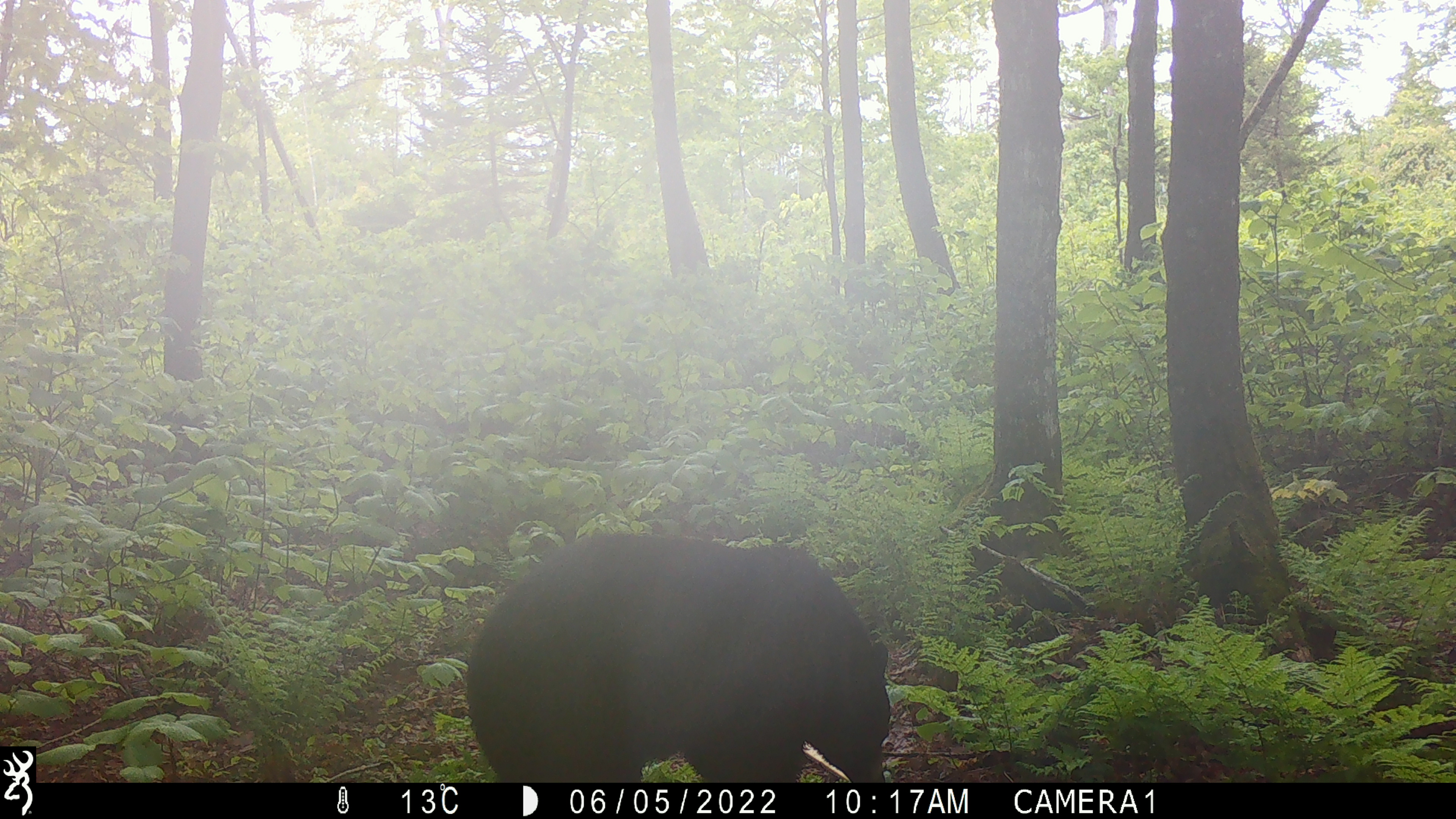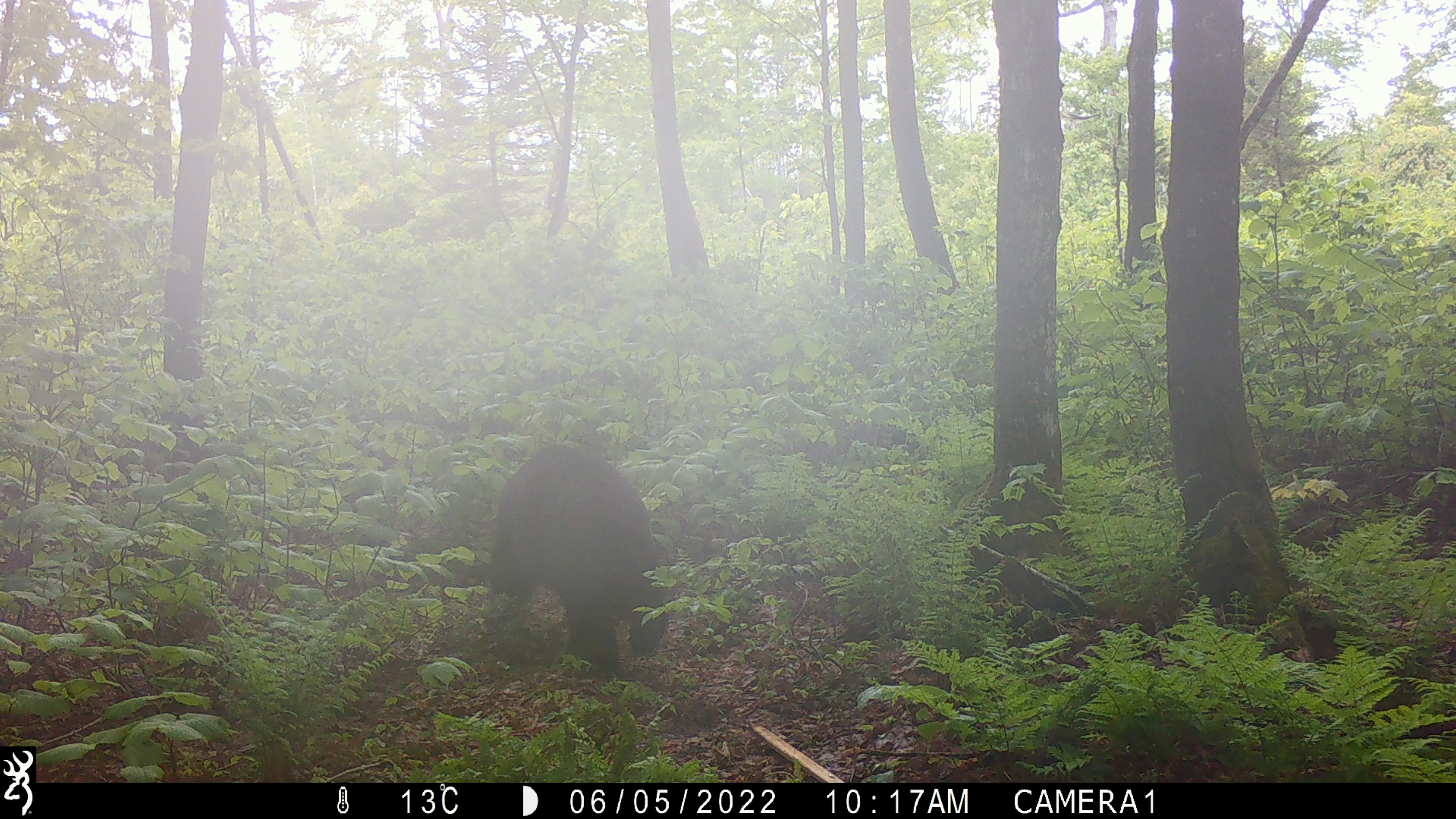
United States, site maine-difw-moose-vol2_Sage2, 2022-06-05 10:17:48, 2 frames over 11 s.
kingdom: Animalia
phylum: Chordata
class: Mammalia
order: Carnivora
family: Ursidae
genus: Ursus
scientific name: Ursus americanus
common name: black bear